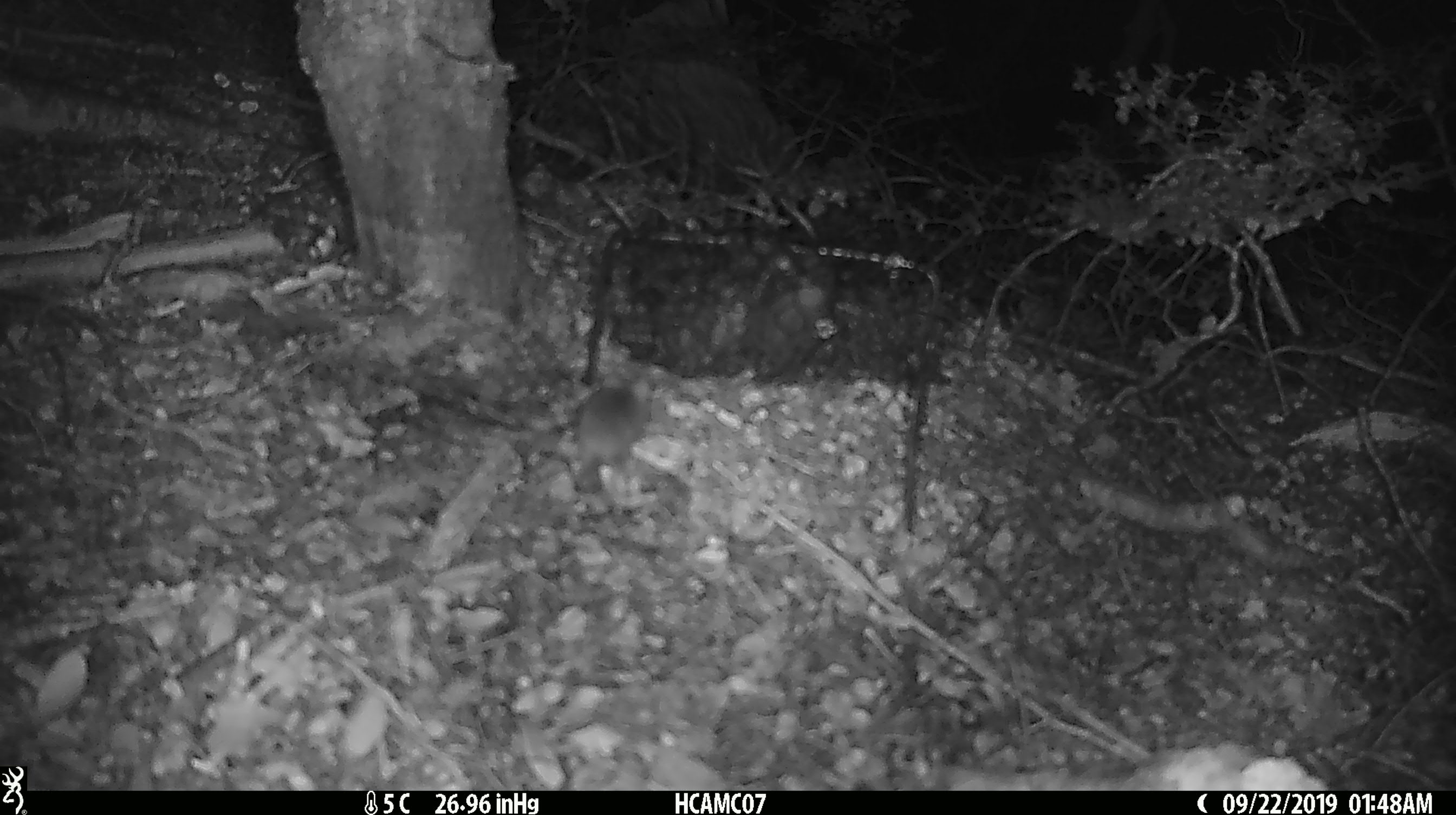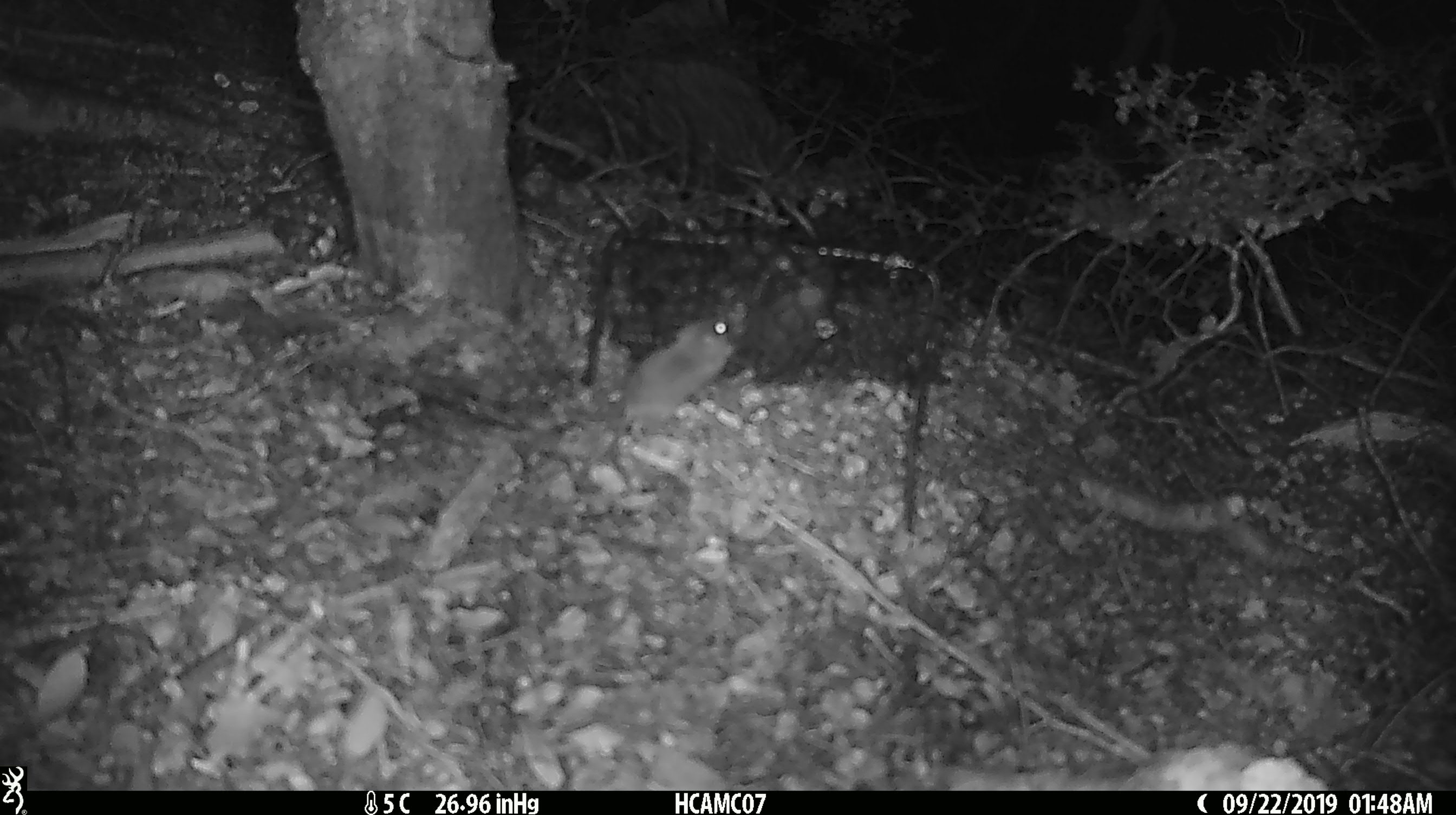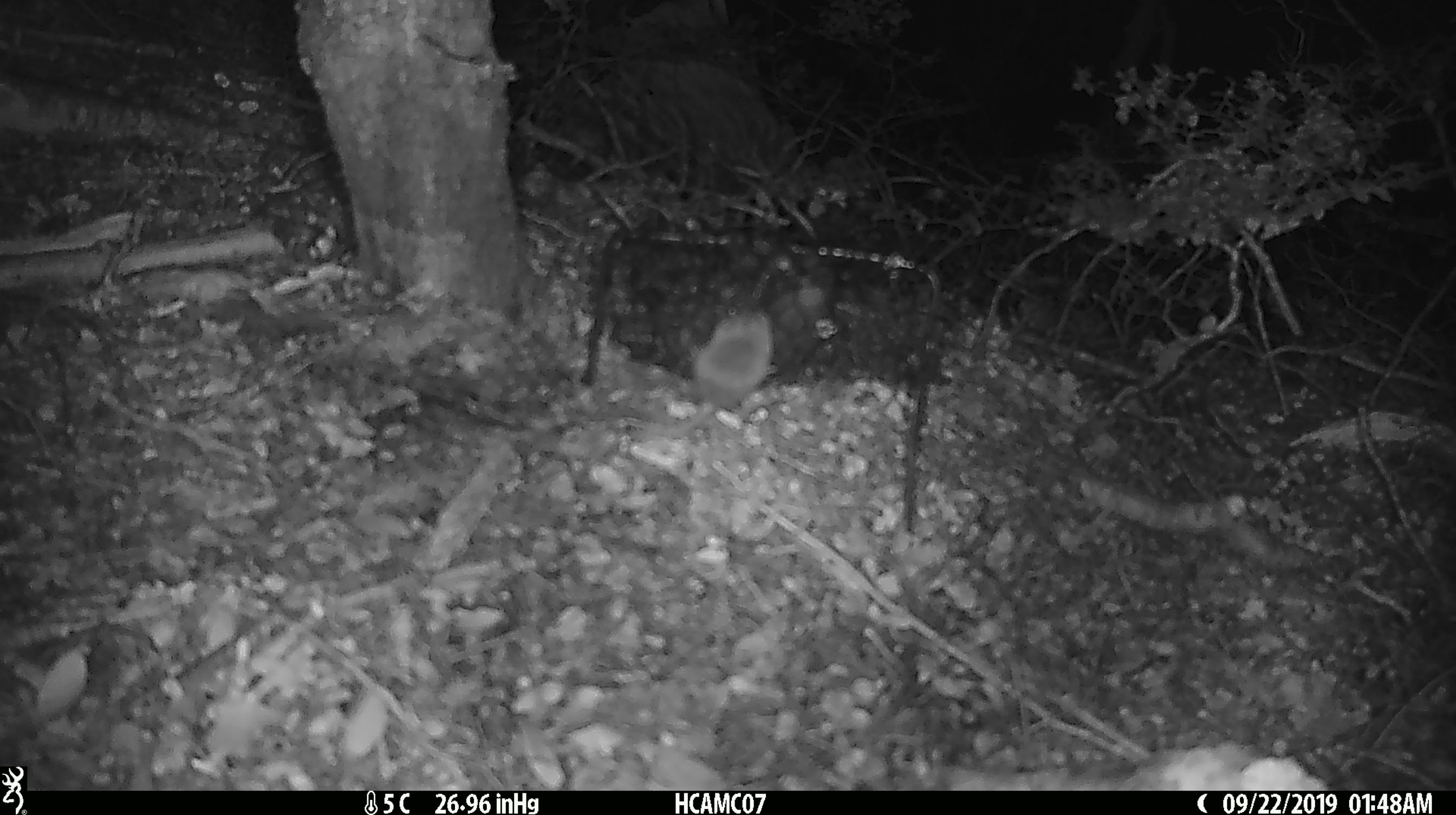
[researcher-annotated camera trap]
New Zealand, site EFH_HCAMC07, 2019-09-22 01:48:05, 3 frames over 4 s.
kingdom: Animalia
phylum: Chordata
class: Mammalia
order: Rodentia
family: Muridae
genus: Mus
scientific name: Mus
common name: mouse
Mouse (Mus).